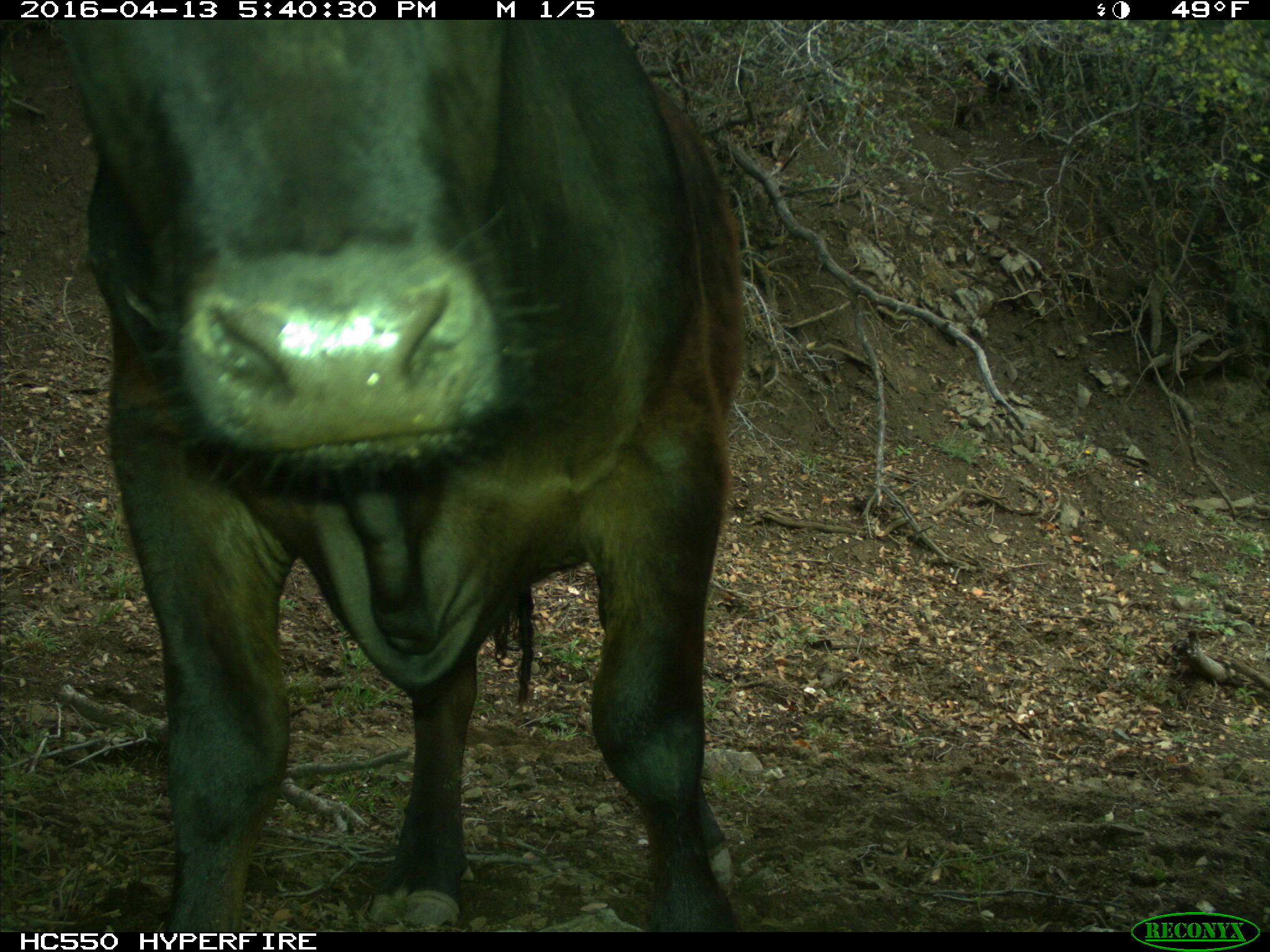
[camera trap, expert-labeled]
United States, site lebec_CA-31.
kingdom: Animalia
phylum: Chordata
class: Mammalia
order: Artiodactyla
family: Bovidae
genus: Bos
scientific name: Bos taurus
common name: domestic cow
Bos taurus (domestic cow).